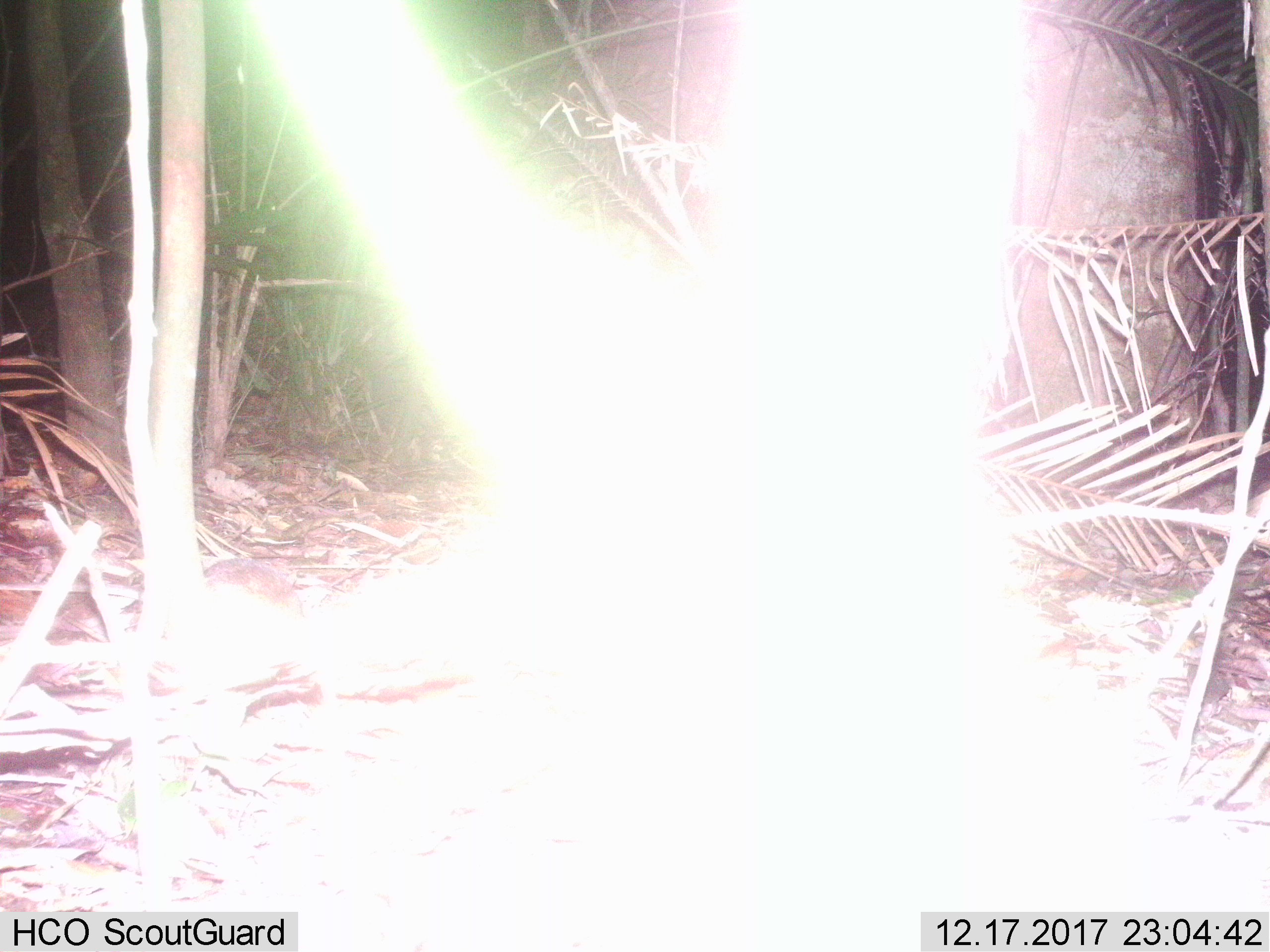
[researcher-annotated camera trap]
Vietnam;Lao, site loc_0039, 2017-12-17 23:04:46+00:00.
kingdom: Animalia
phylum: Chordata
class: Mammalia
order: Rodentia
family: Muridae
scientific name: Muridae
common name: old-world mice and rats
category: unidentified murid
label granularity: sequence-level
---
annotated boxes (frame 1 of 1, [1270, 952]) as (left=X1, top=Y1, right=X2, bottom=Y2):
unidentified murid: (left=199, top=553, right=308, bottom=624)